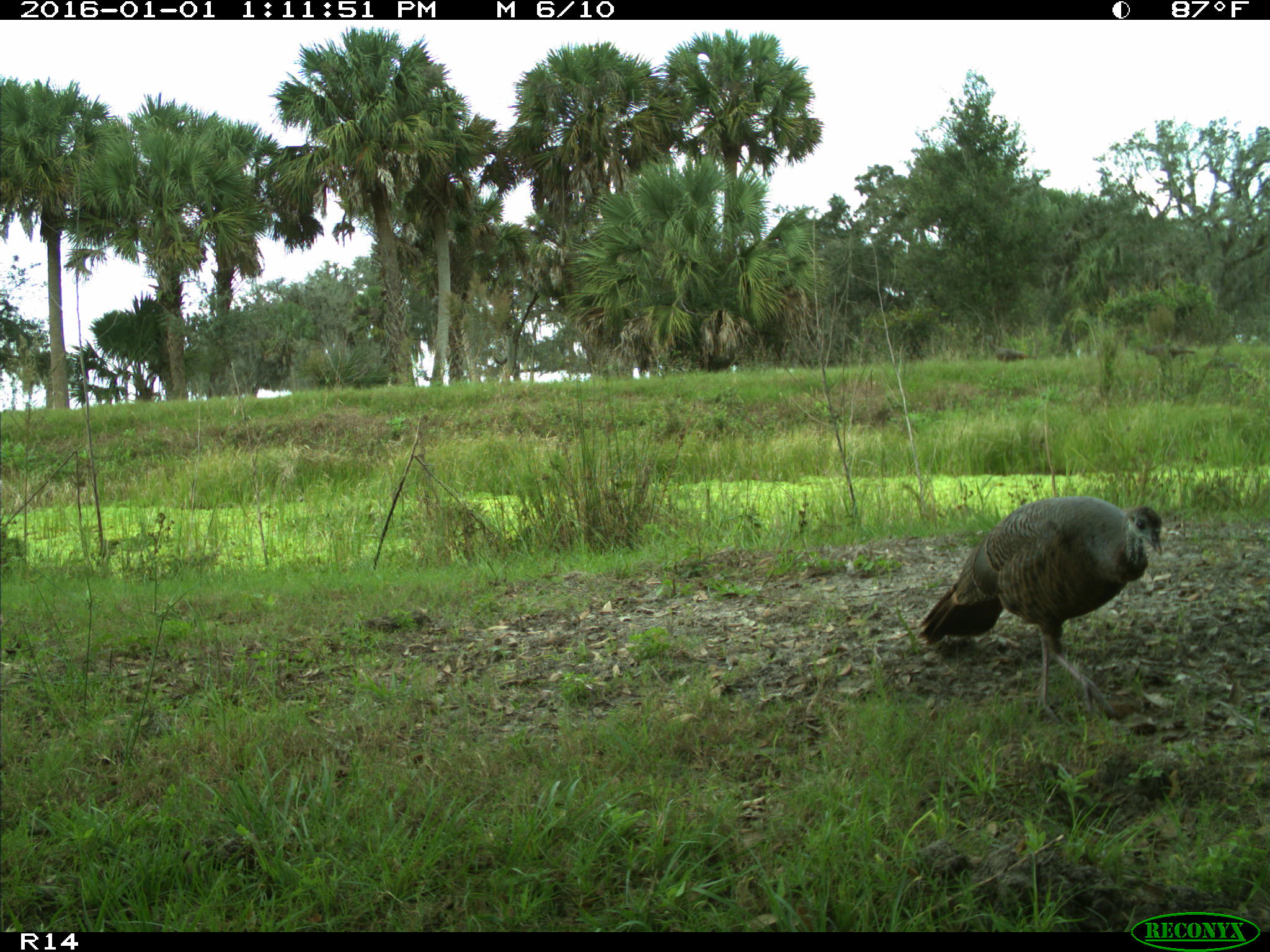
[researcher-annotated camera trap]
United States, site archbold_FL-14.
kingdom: Animalia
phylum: Chordata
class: Aves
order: Galliformes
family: Phasianidae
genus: Meleagris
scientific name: Meleagris gallopavo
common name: wild turkey